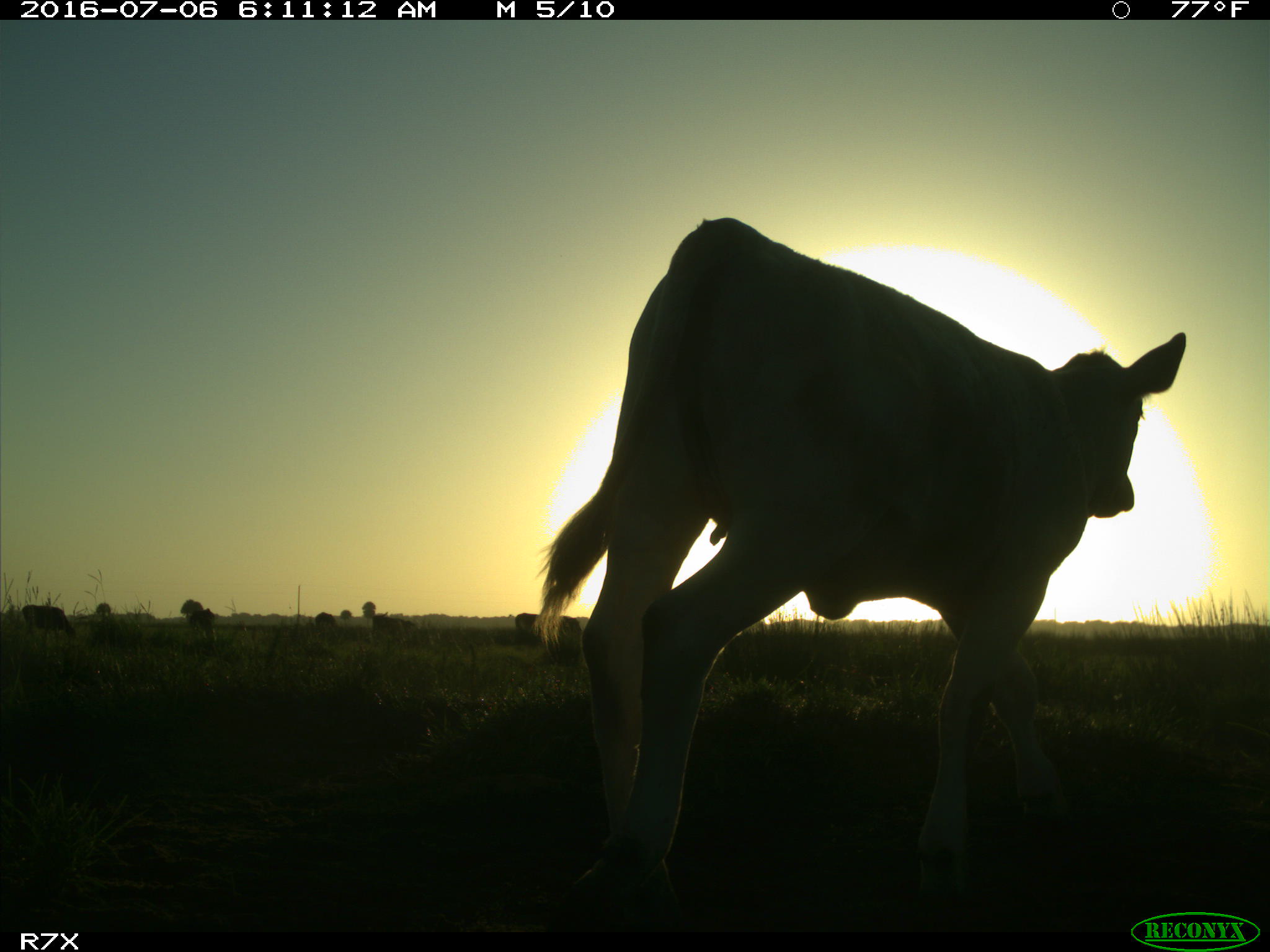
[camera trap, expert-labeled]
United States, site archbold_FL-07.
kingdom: Animalia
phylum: Chordata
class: Mammalia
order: Artiodactyla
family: Bovidae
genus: Bos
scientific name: Bos taurus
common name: domestic cow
Bos taurus (domestic cow).